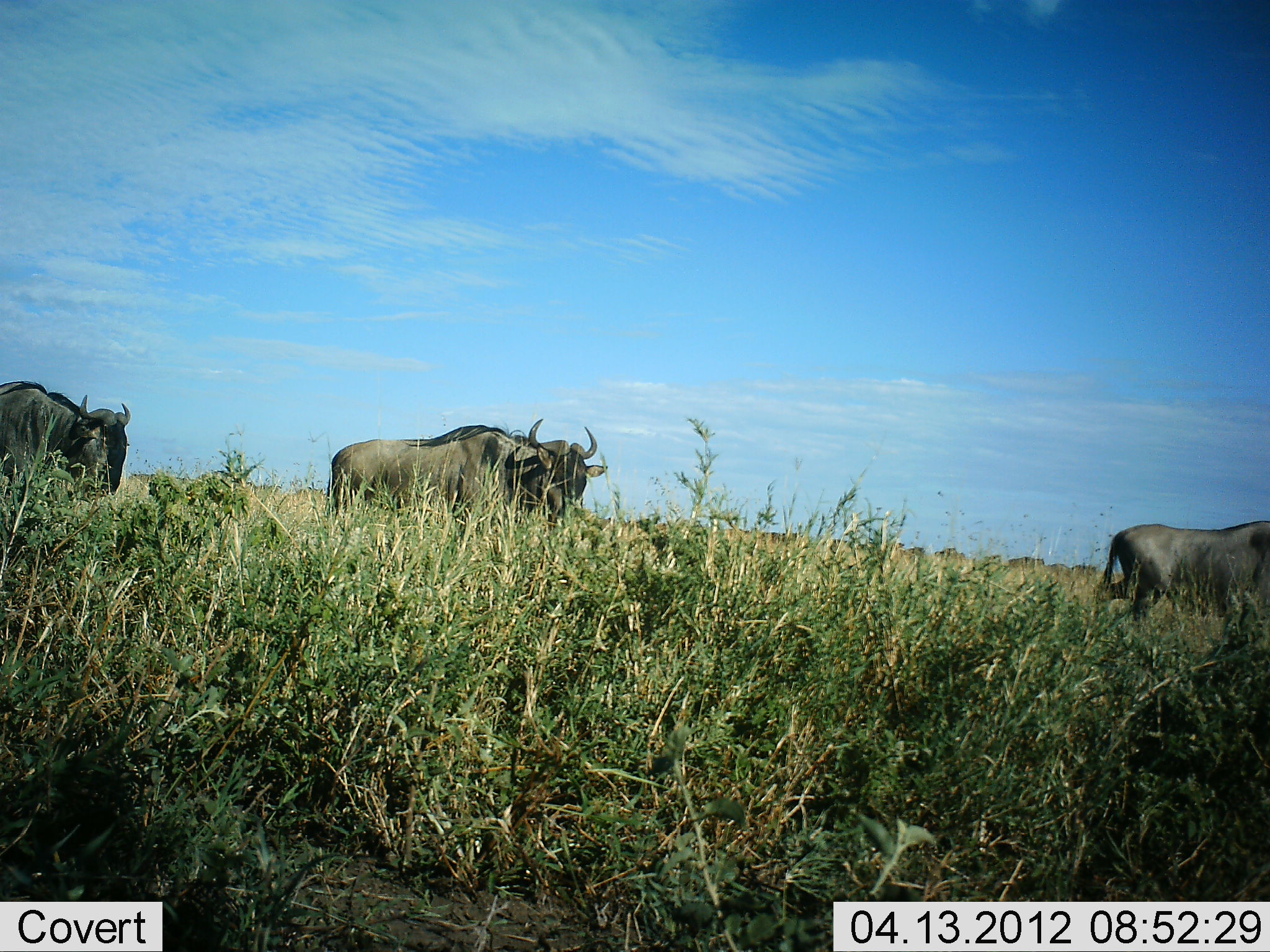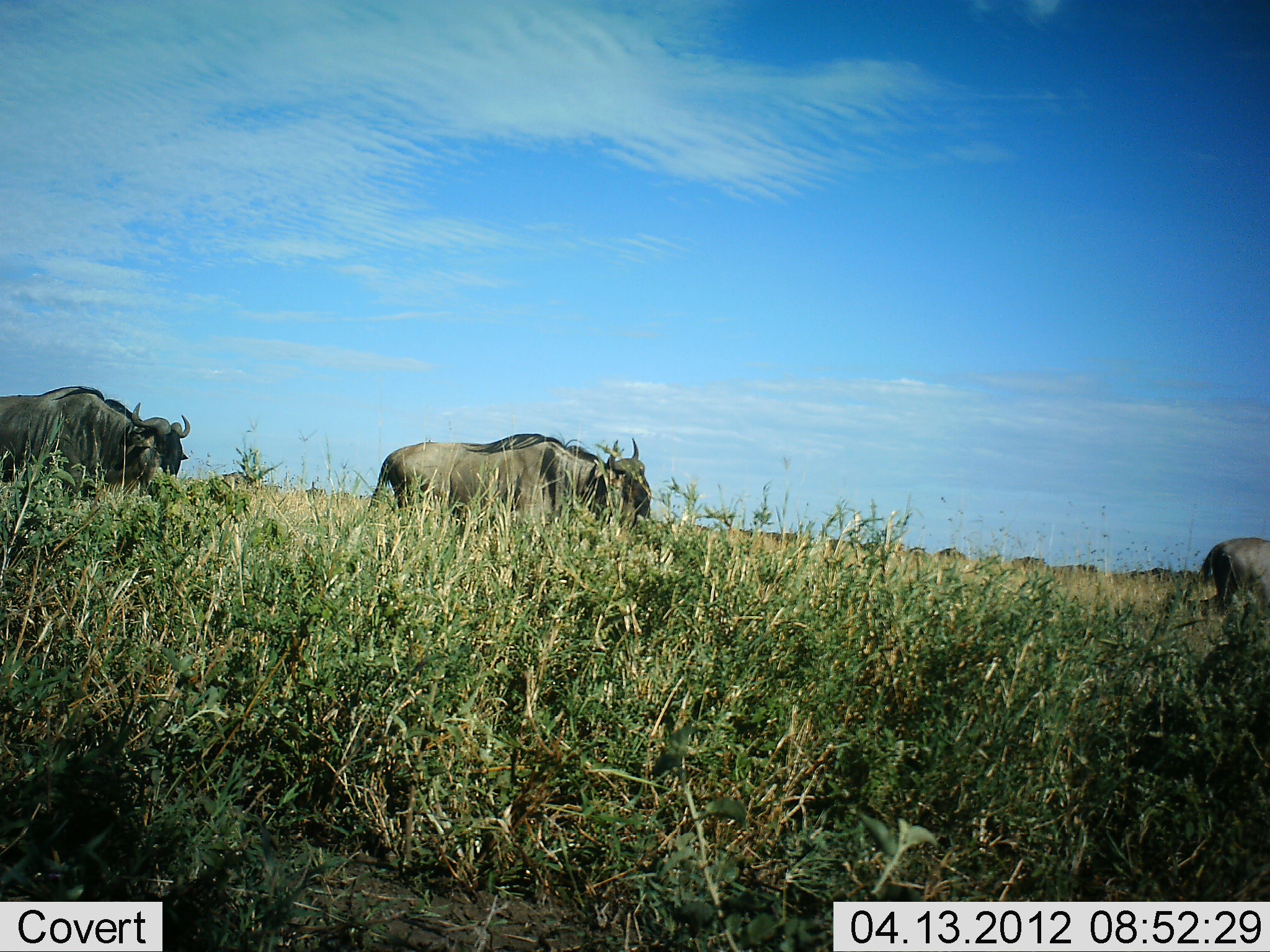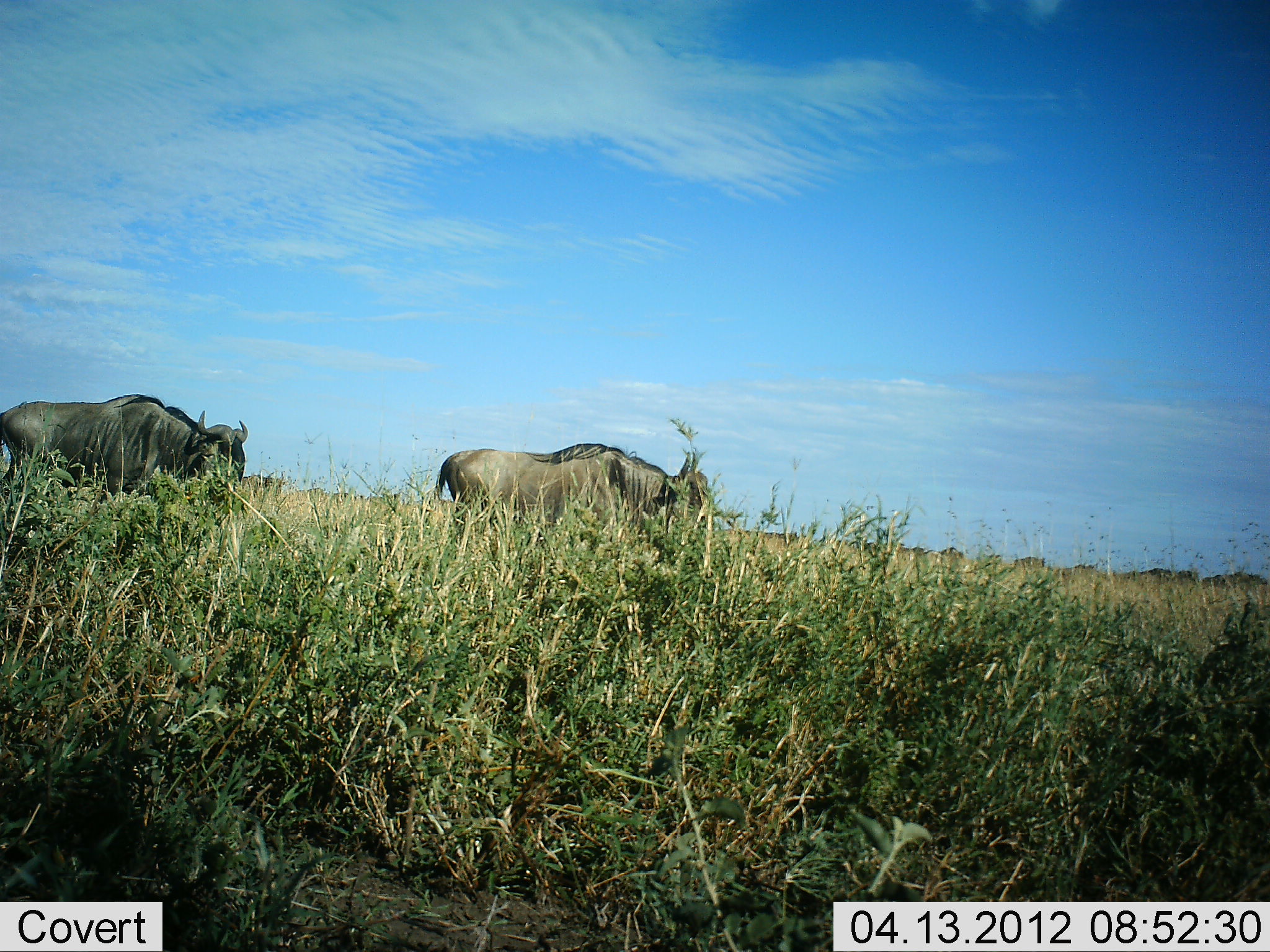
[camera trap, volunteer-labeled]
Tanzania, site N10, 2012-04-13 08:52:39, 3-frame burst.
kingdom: Animalia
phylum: Chordata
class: Mammalia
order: Artiodactyla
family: Bovidae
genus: Connochaetes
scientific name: Connochaetes taurinus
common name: blue wildebeest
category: wildebeest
Wildebeest (blue wildebeest) (Connochaetes taurinus), count 3. Behavior (volunteer vote fractions): standing 6%, resting 0%, moving 100%, interacting 0%. Young present (vote fraction): 0%. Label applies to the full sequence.